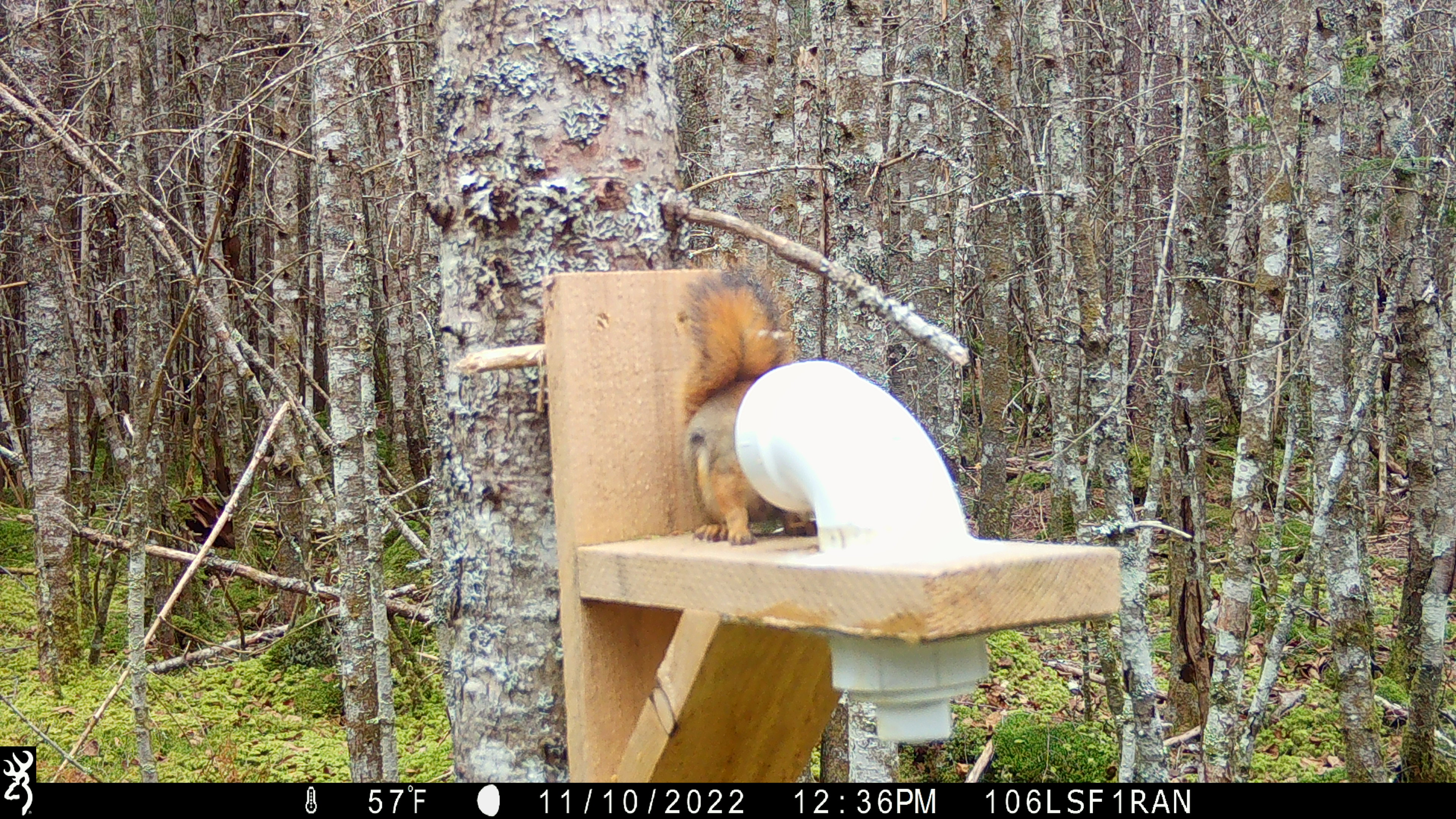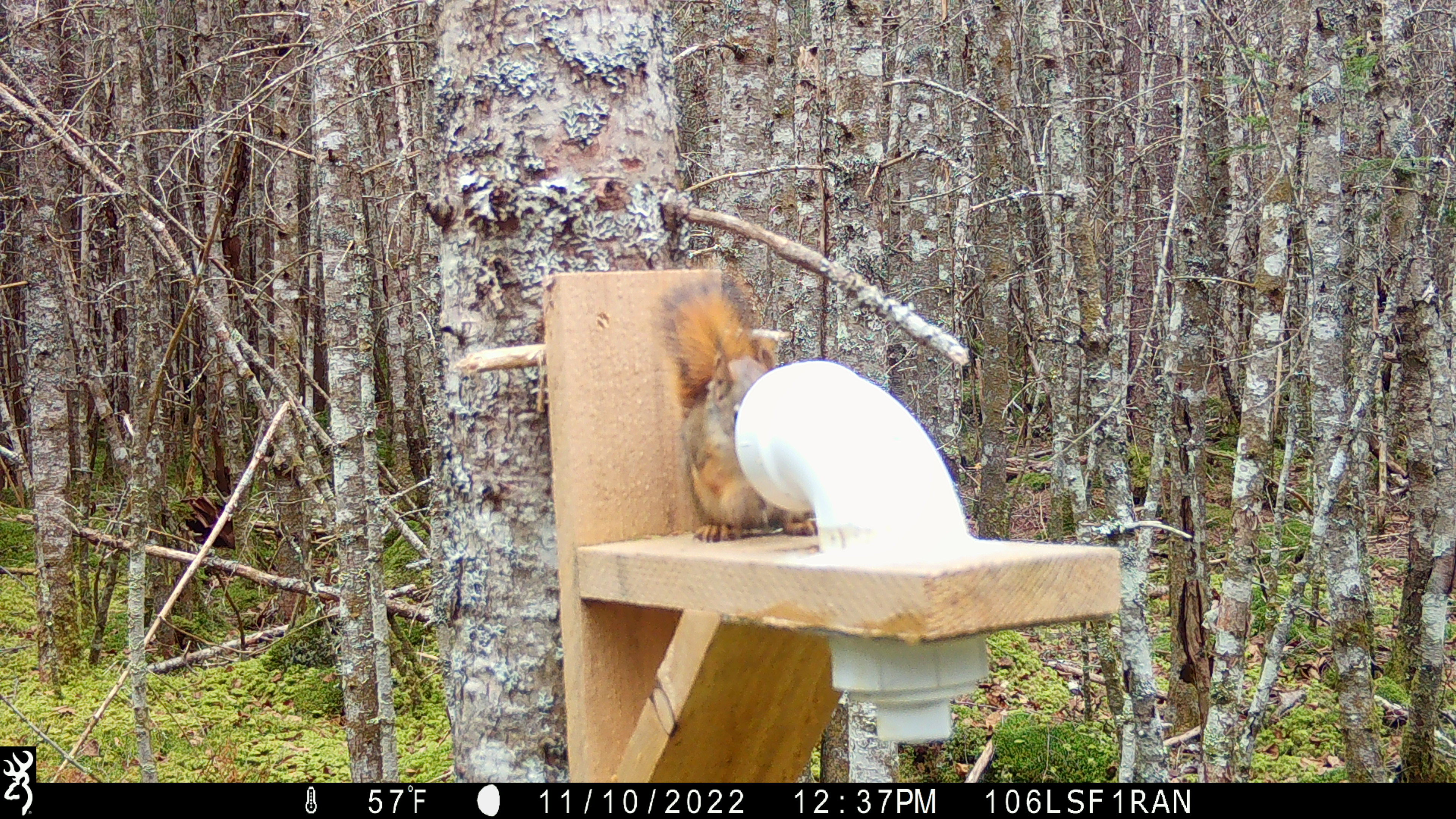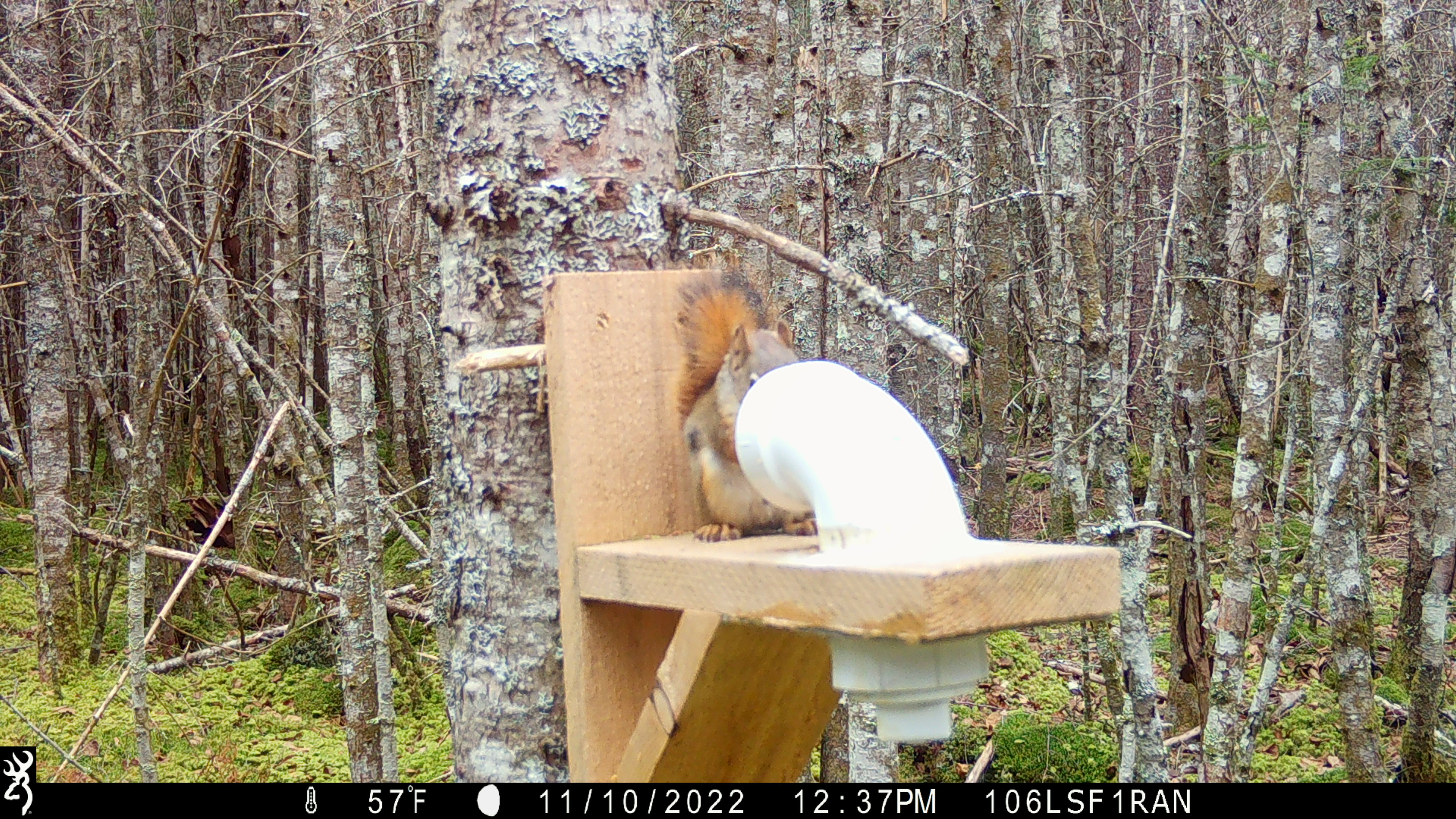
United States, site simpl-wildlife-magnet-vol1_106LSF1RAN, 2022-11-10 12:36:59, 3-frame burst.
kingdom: Animalia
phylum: Chordata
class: Mammalia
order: Rodentia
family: Sciuridae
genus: Tamiasciurus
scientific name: Tamiasciurus hudsonicus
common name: red squirrel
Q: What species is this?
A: Red squirrel (Tamiasciurus hudsonicus).